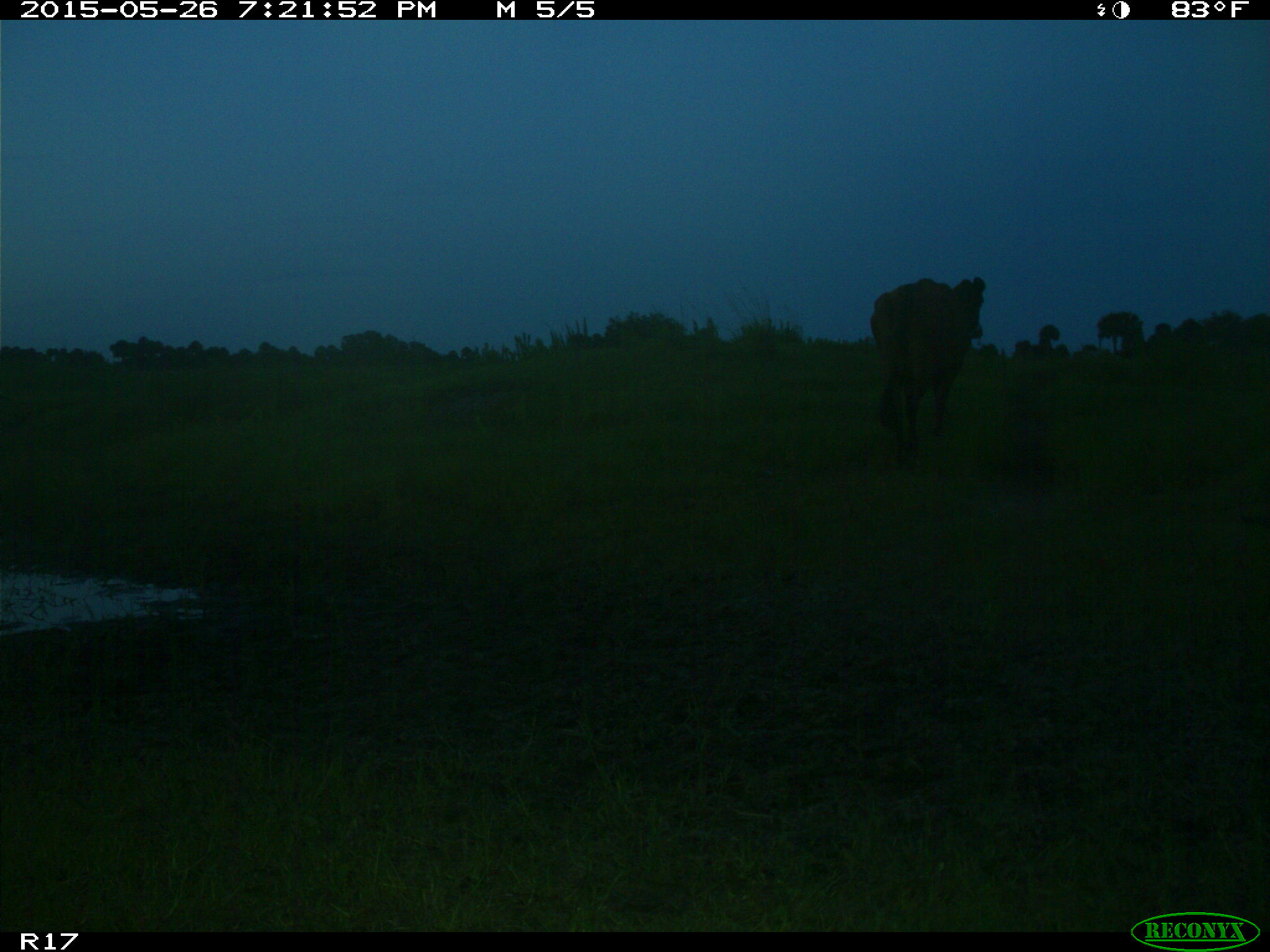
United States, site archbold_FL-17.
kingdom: Animalia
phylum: Chordata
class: Mammalia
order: Artiodactyla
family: Bovidae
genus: Bos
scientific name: Bos taurus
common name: domestic cow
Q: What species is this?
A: Bos taurus (domestic cow).